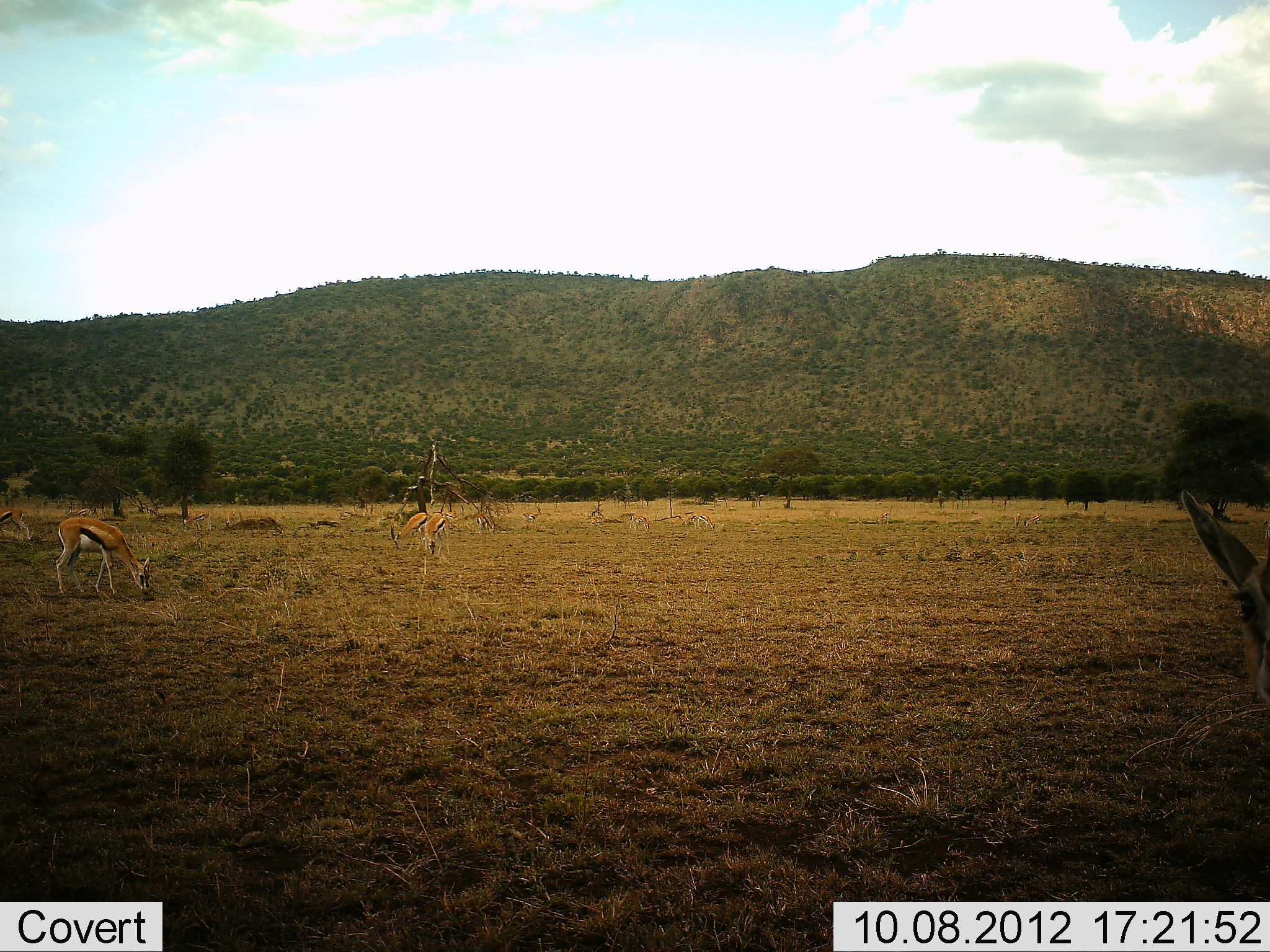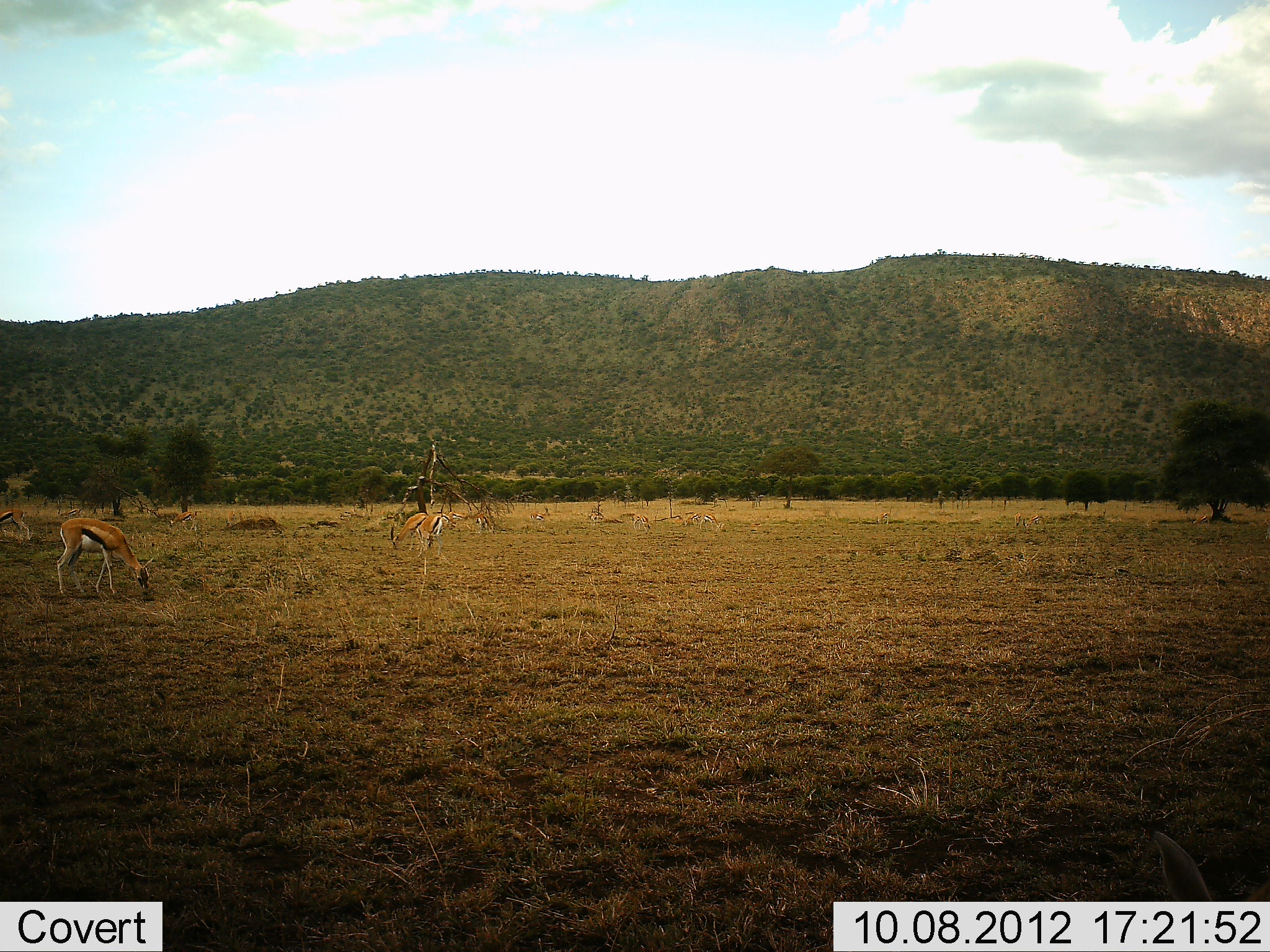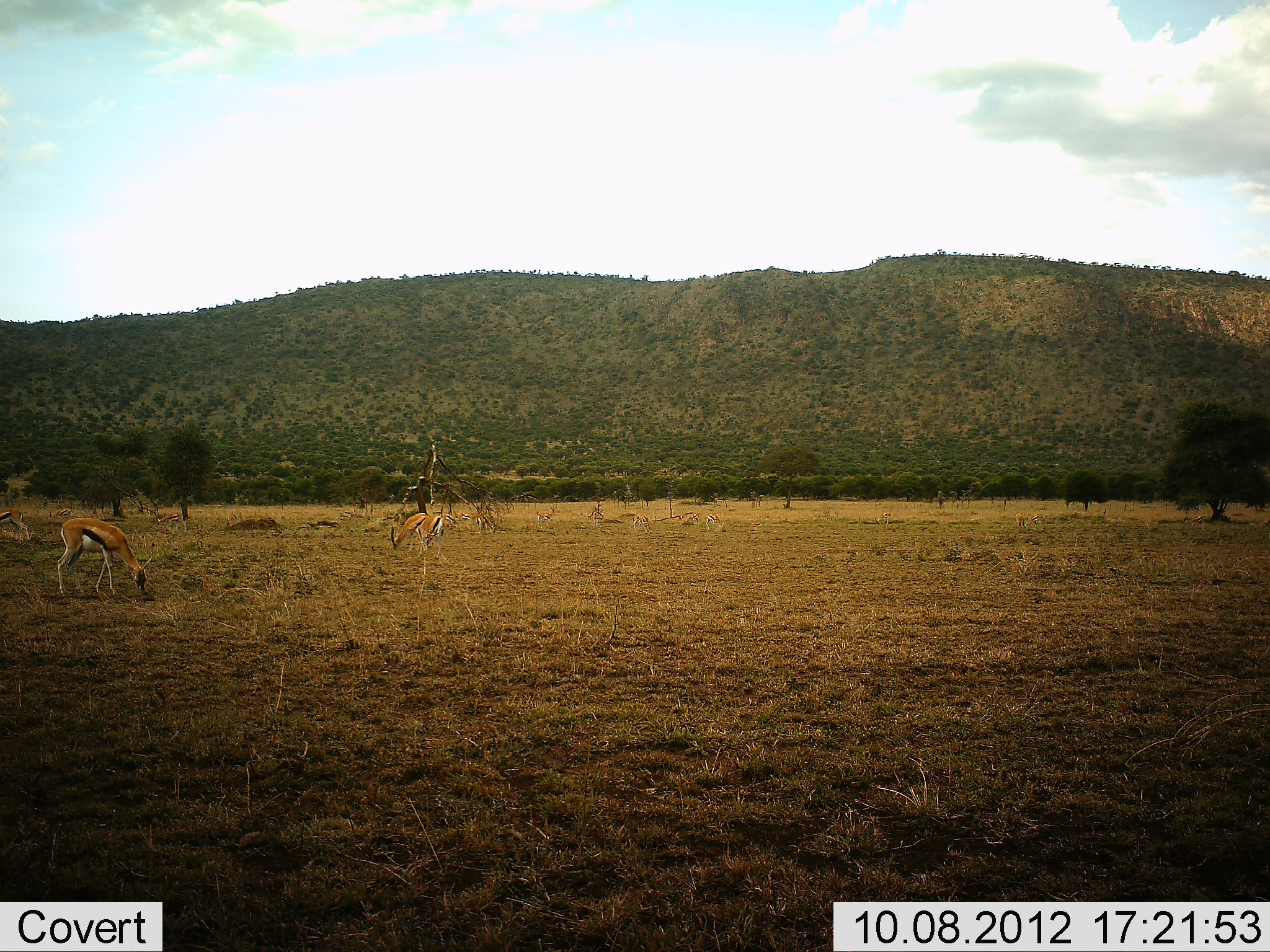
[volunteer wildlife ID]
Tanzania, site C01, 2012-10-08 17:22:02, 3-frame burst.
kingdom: Animalia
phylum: Chordata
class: Mammalia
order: Artiodactyla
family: Bovidae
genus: Eudorcas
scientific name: Eudorcas thomsonii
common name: thomson's gazelle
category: gazellethomsons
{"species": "gazellethomsons (thomson's gazelle) (Eudorcas thomsonii)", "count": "11-50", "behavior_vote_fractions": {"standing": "27%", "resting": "0%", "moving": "45%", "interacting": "0%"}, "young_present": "0%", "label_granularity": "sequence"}